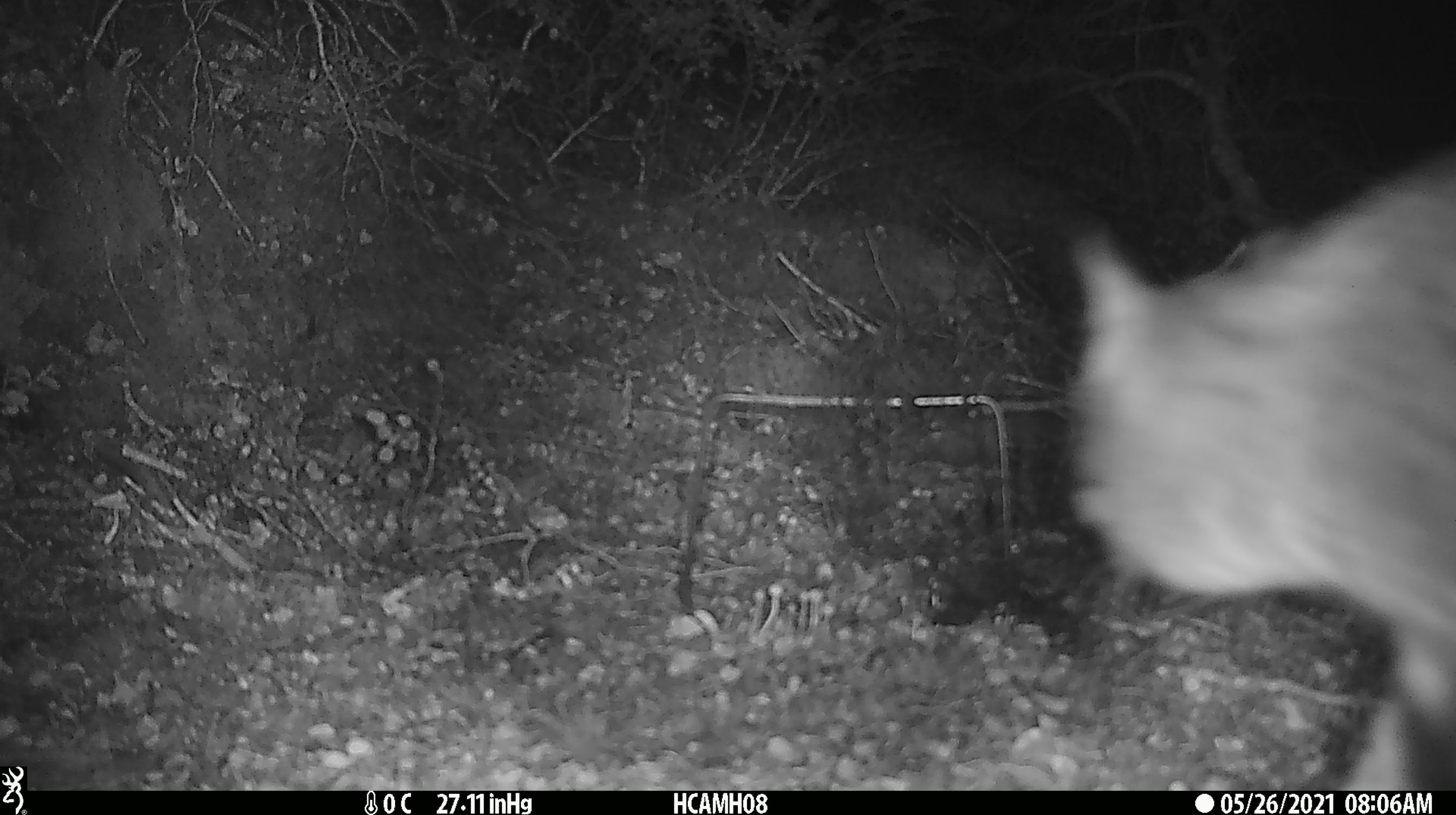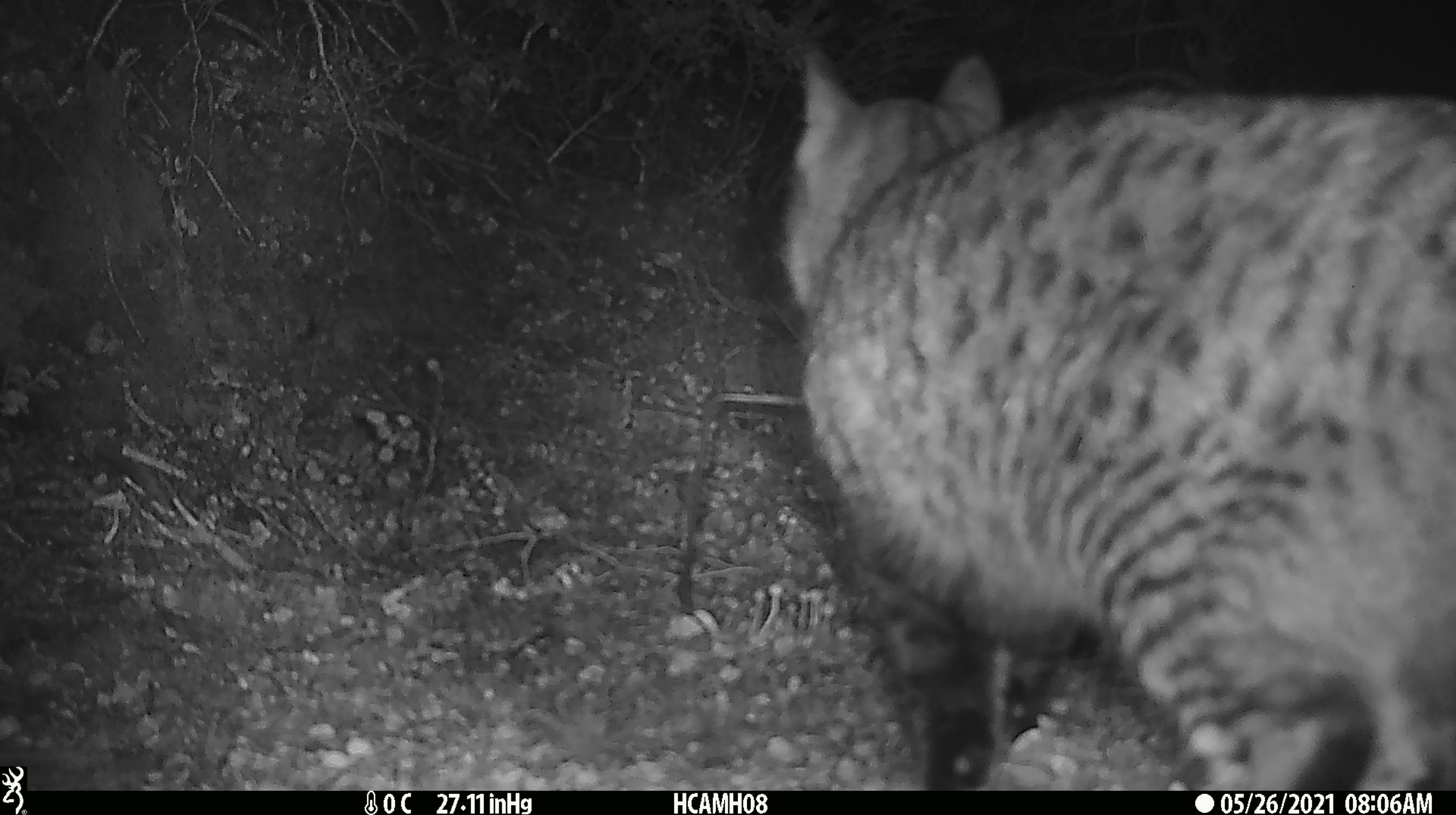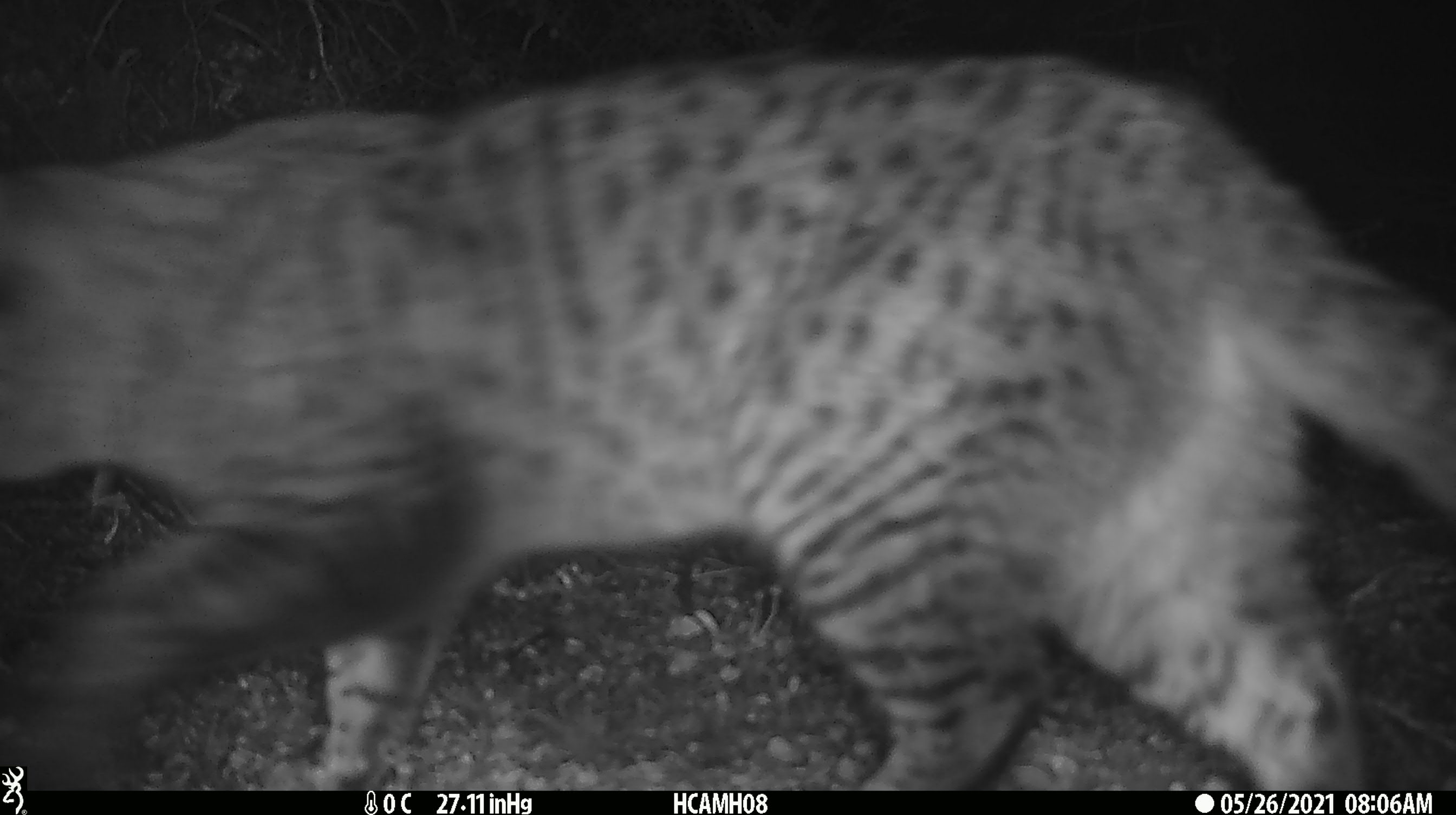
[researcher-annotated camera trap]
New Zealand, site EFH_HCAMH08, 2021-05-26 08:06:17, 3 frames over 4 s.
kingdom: Animalia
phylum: Chordata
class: Mammalia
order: Carnivora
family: Felidae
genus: Felis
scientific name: Felis catus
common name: domestic cat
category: cat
Cat (domestic cat) (Felis catus).